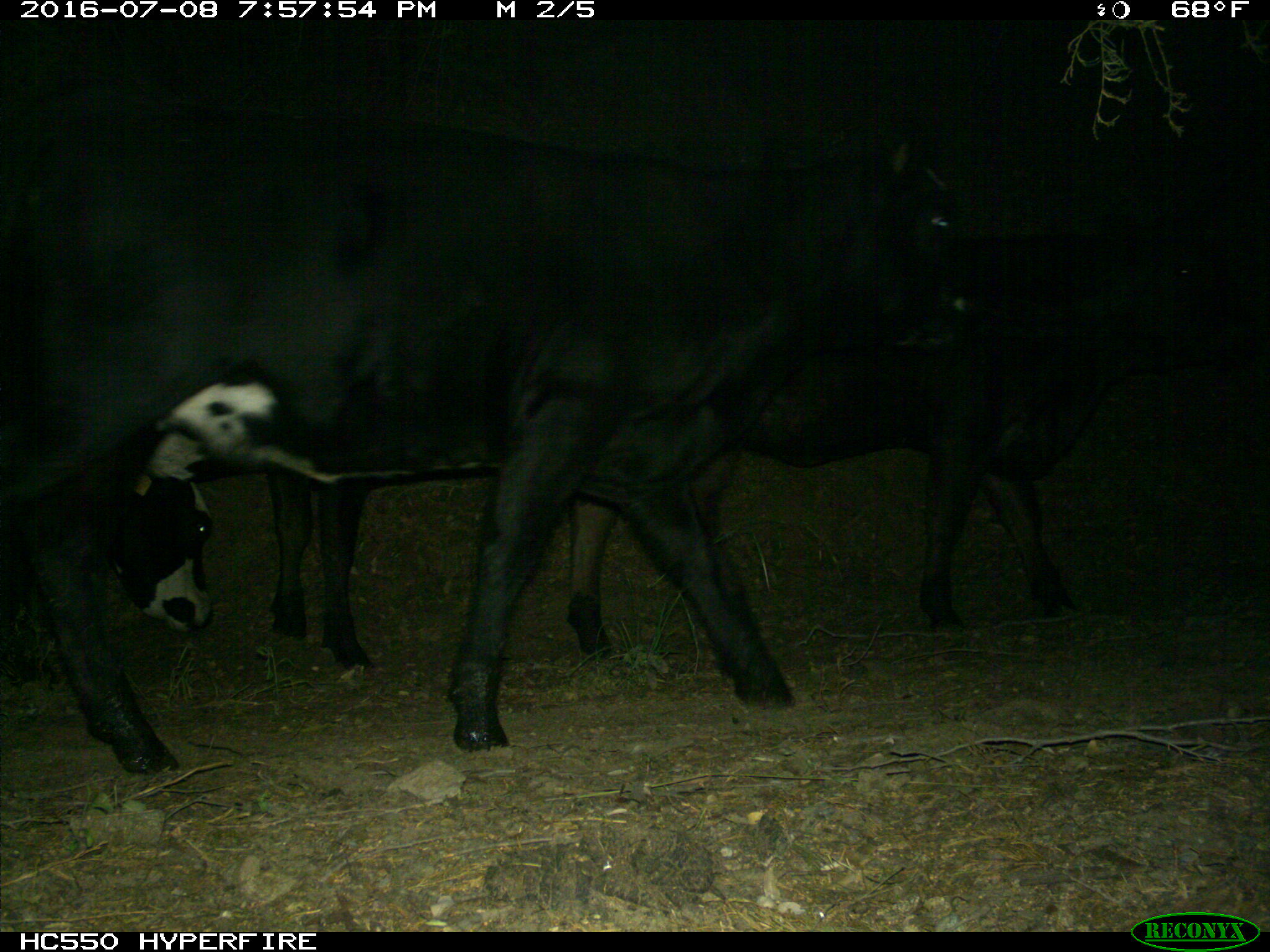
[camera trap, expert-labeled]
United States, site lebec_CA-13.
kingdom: Animalia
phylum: Chordata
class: Mammalia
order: Artiodactyla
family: Bovidae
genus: Bos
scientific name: Bos taurus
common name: domestic cow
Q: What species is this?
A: Bos taurus (domestic cow).